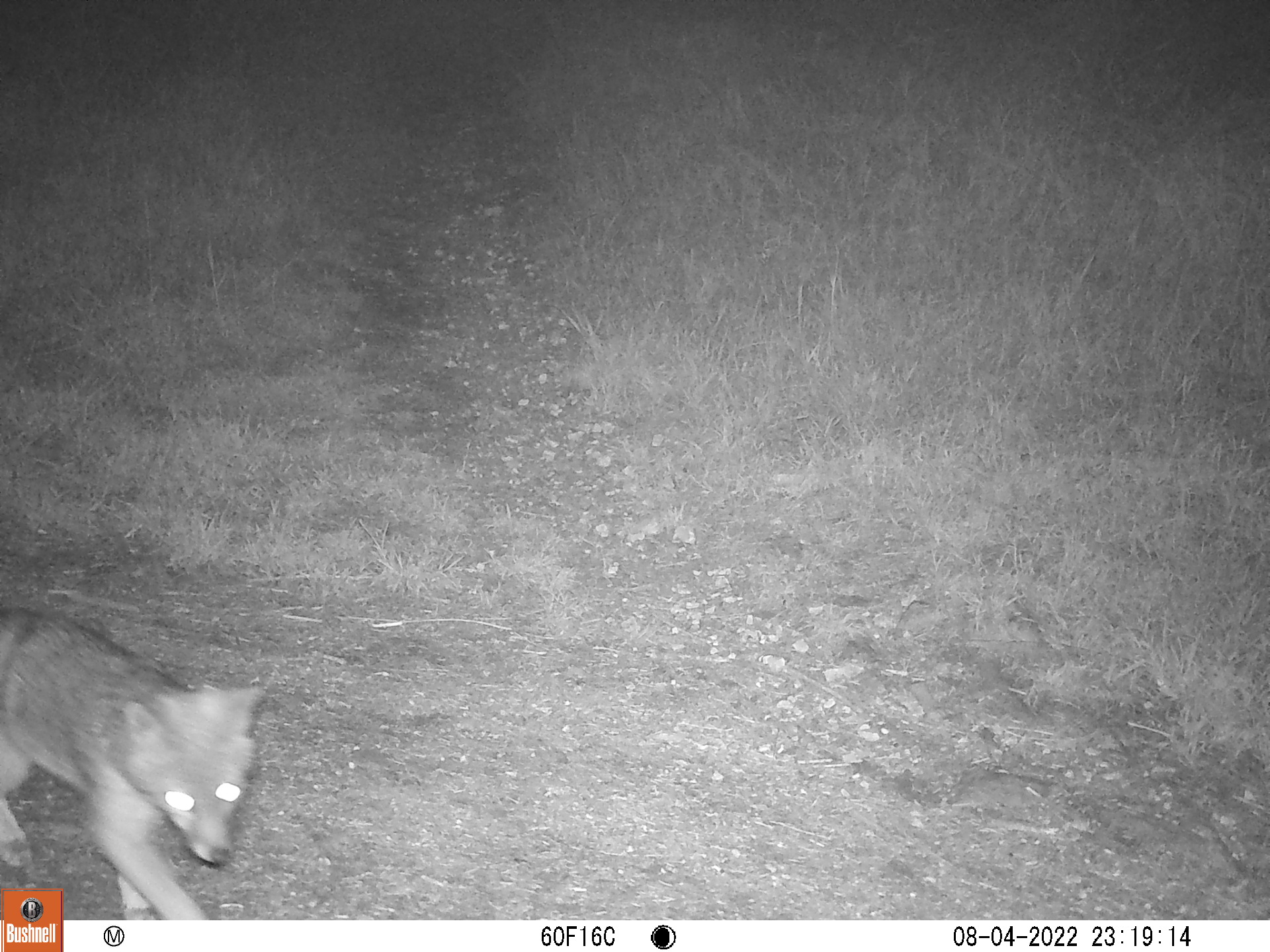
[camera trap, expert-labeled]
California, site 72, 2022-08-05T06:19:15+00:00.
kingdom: Animalia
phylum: Chordata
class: Mammalia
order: Carnivora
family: Canidae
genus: Urocyon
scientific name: Urocyon cinereoargenteus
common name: gray fox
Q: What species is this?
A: Gray fox (Urocyon cinereoargenteus).